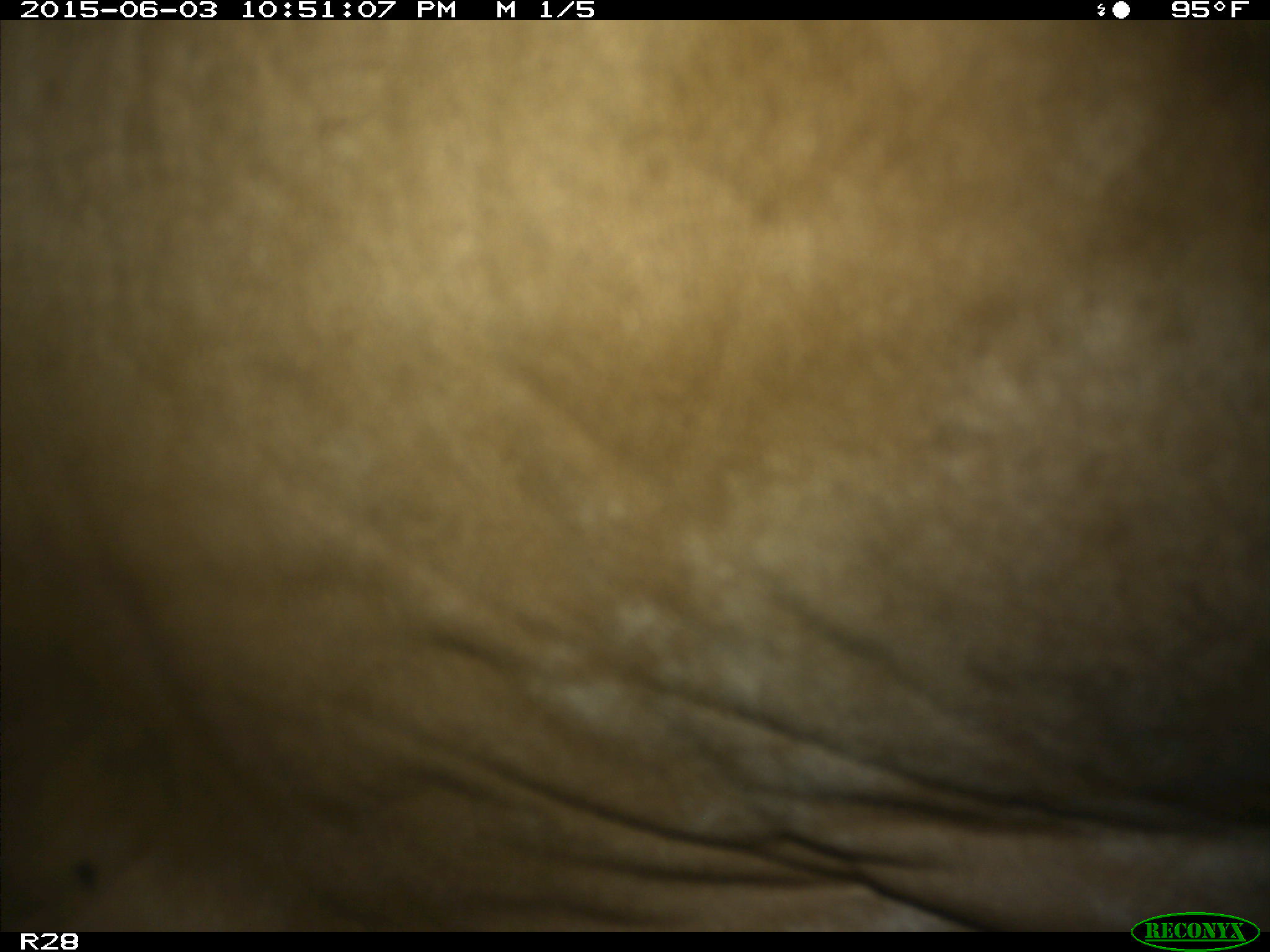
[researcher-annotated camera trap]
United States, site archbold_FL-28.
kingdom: Animalia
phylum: Chordata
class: Mammalia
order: Artiodactyla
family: Bovidae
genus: Bos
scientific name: Bos taurus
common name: domestic cow